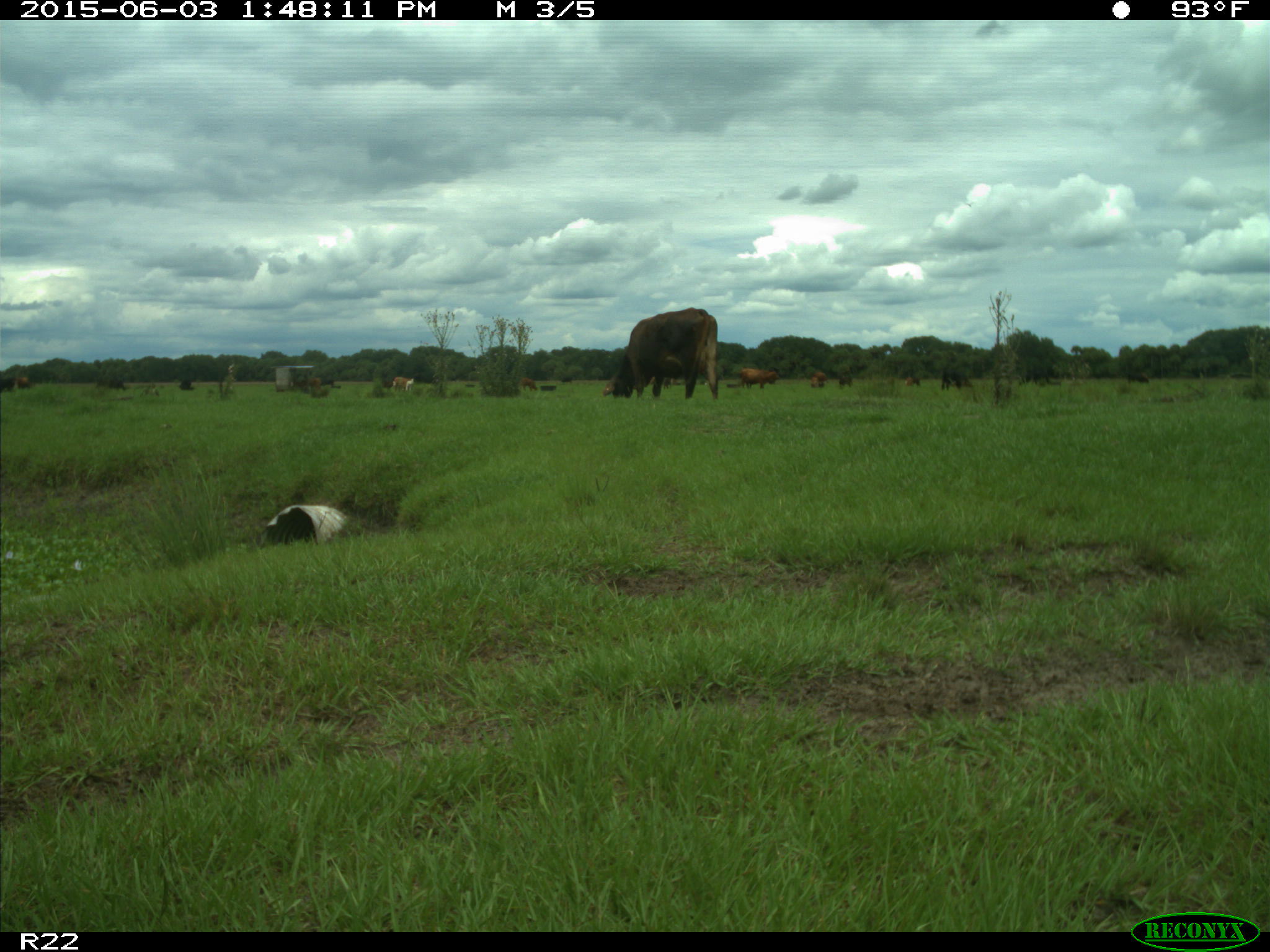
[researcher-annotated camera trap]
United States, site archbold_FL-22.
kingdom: Animalia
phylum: Chordata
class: Mammalia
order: Artiodactyla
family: Bovidae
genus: Bos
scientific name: Bos taurus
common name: domestic cow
Bos taurus (domestic cow).